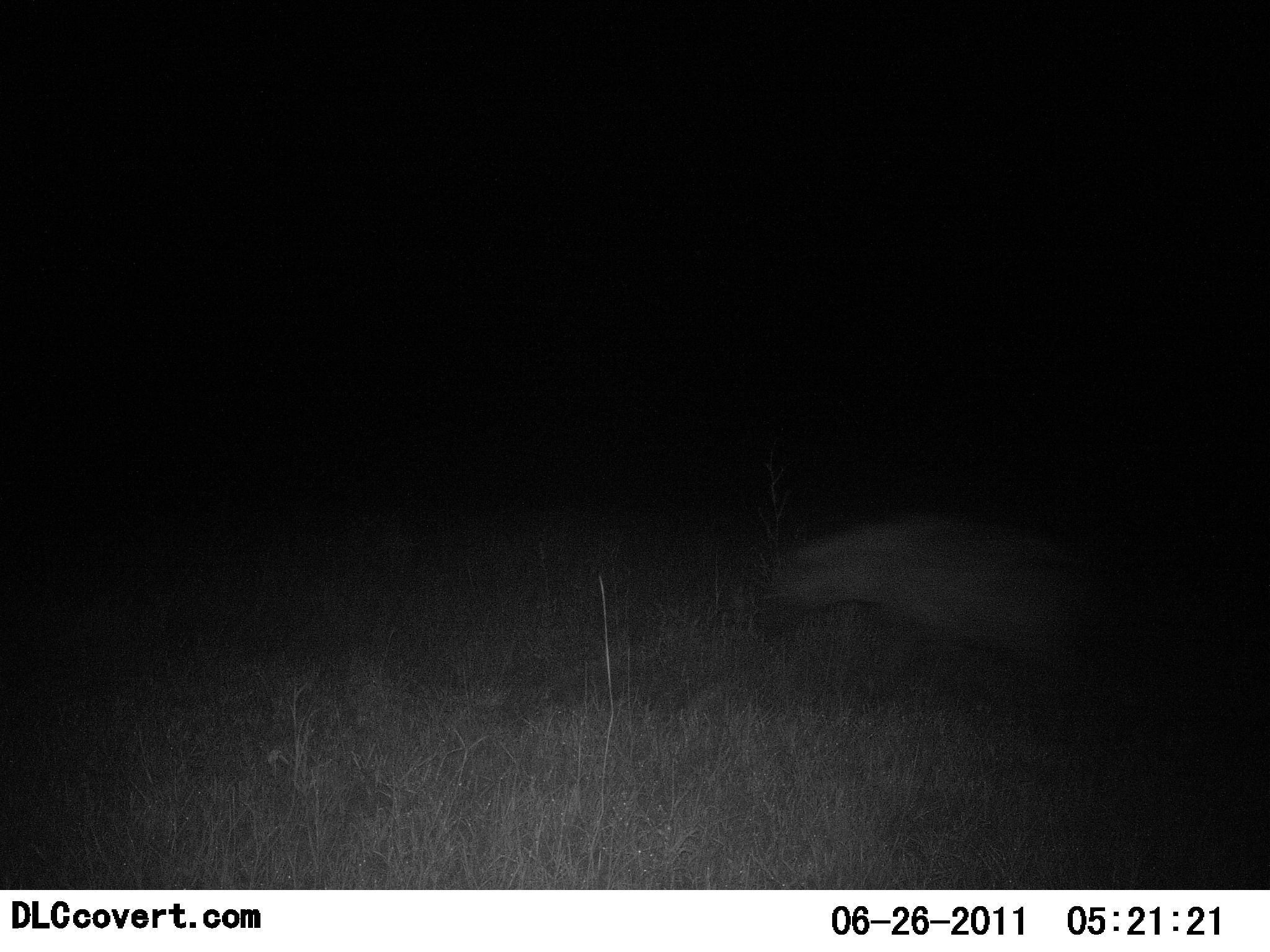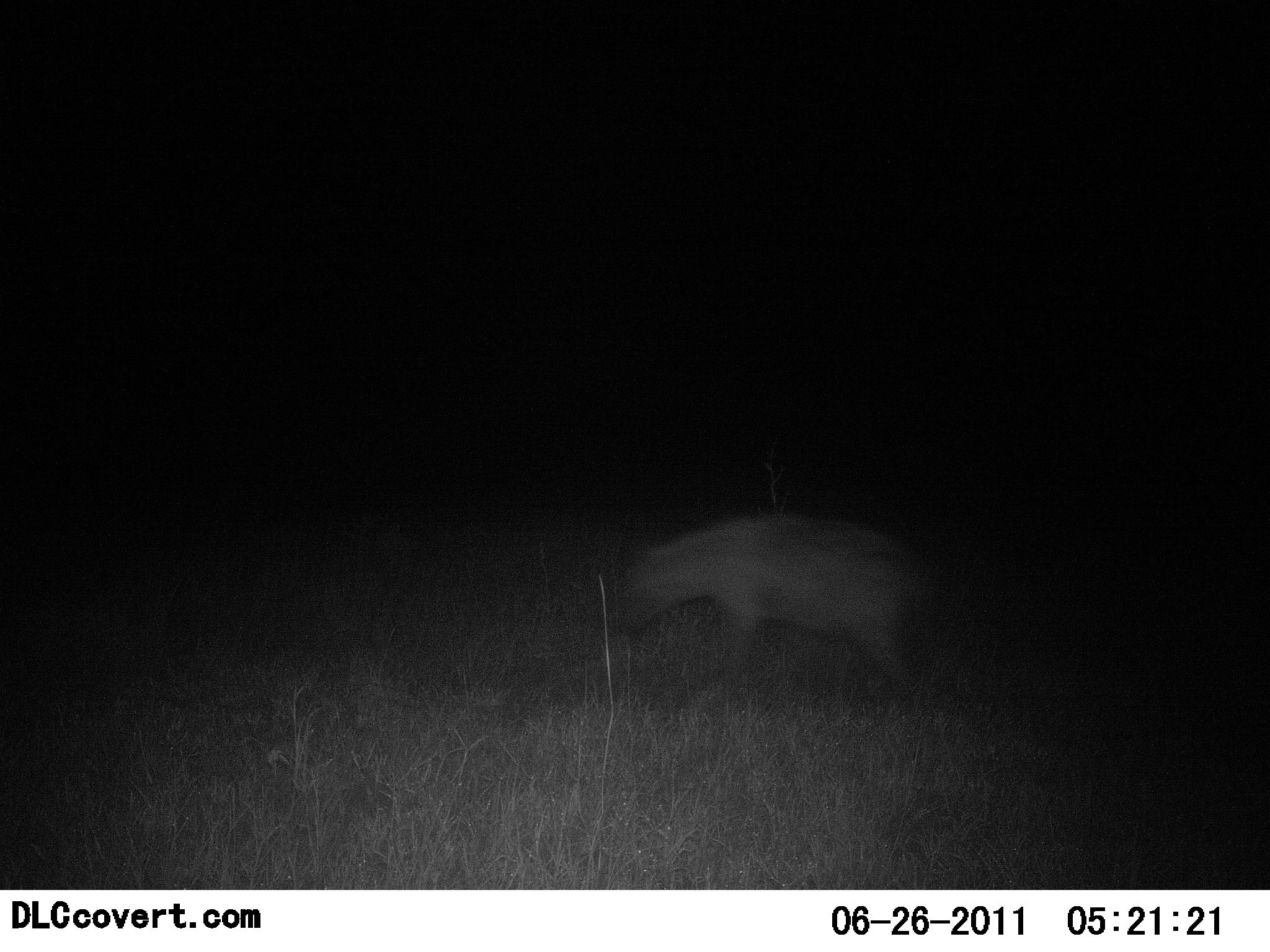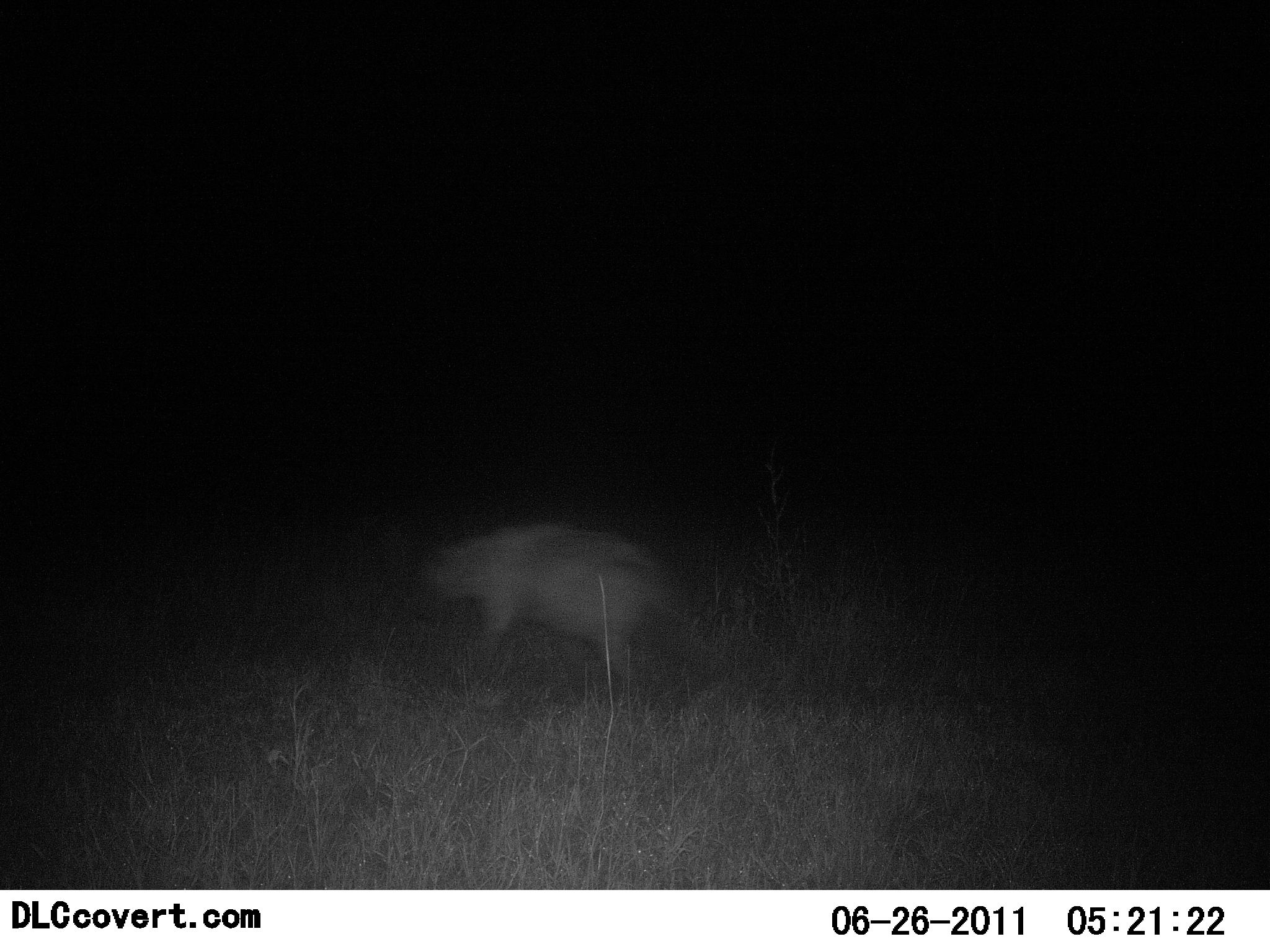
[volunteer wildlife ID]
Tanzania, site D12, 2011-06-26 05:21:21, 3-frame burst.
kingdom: Animalia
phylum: Chordata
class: Mammalia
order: Carnivora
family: Hyaenidae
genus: Crocuta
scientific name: Crocuta crocuta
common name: spotted hyena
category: hyenaspotted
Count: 1.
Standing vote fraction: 0%.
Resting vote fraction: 0%.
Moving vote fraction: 100%.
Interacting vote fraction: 0%.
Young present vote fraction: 0%.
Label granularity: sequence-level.